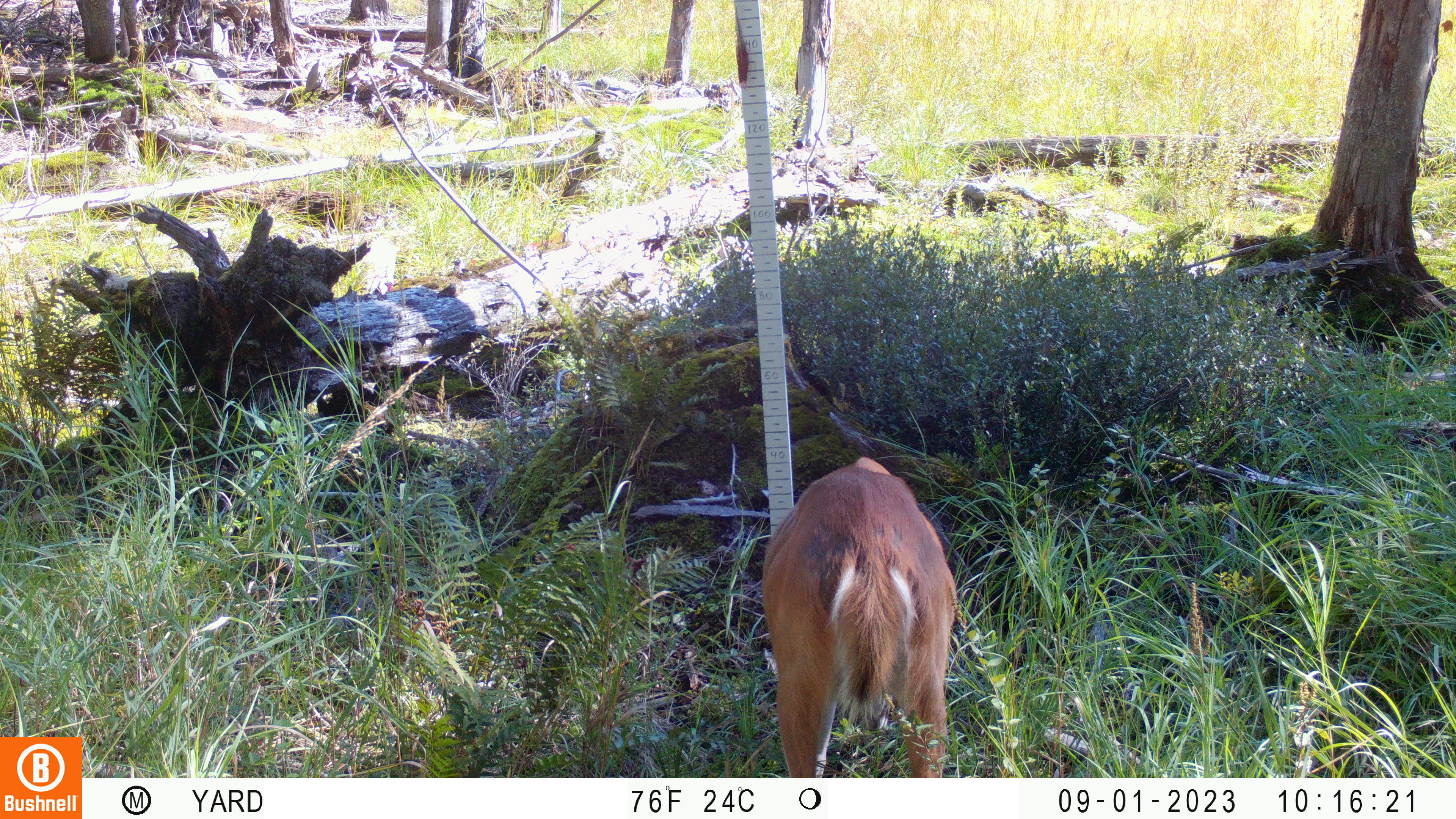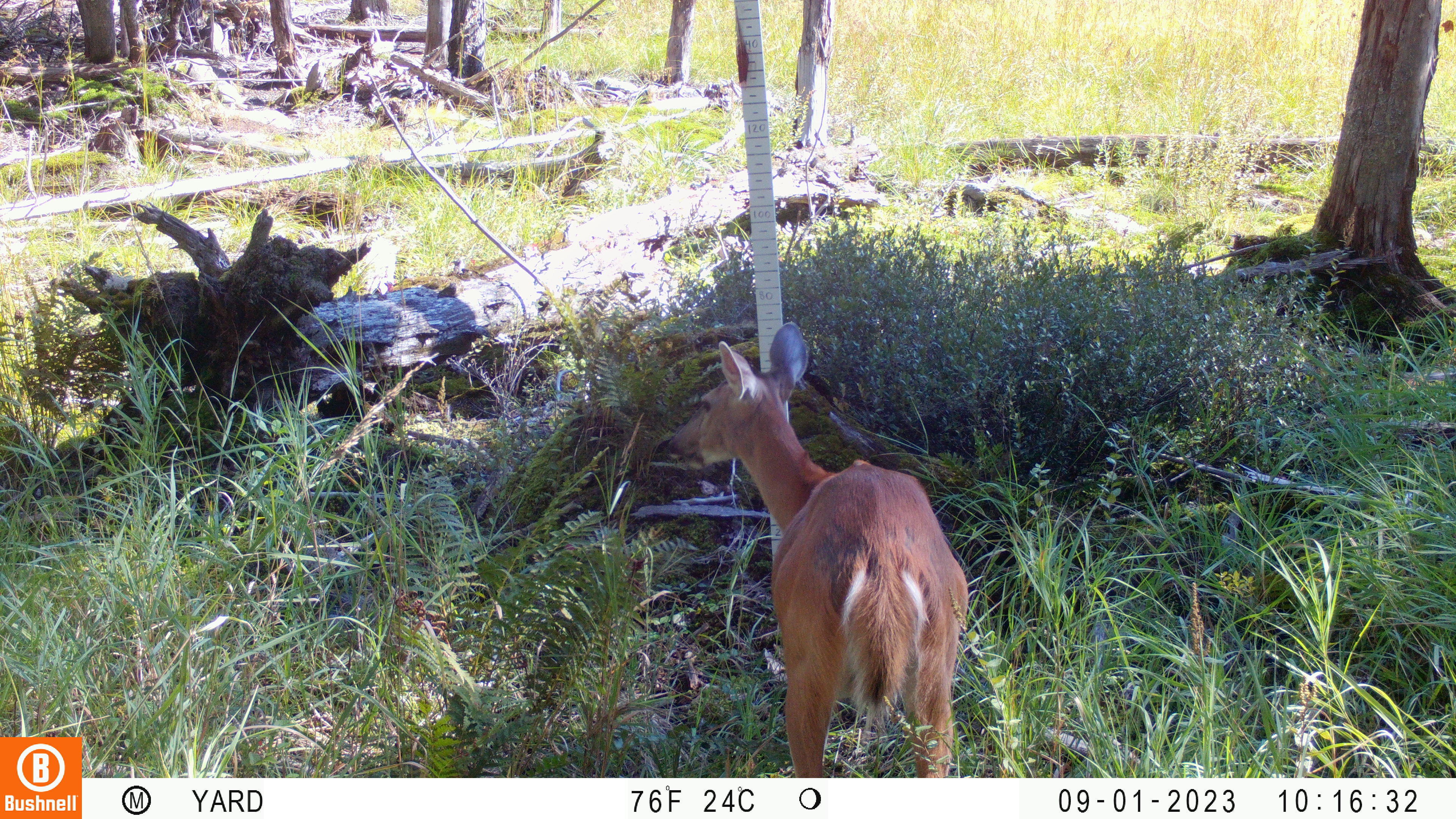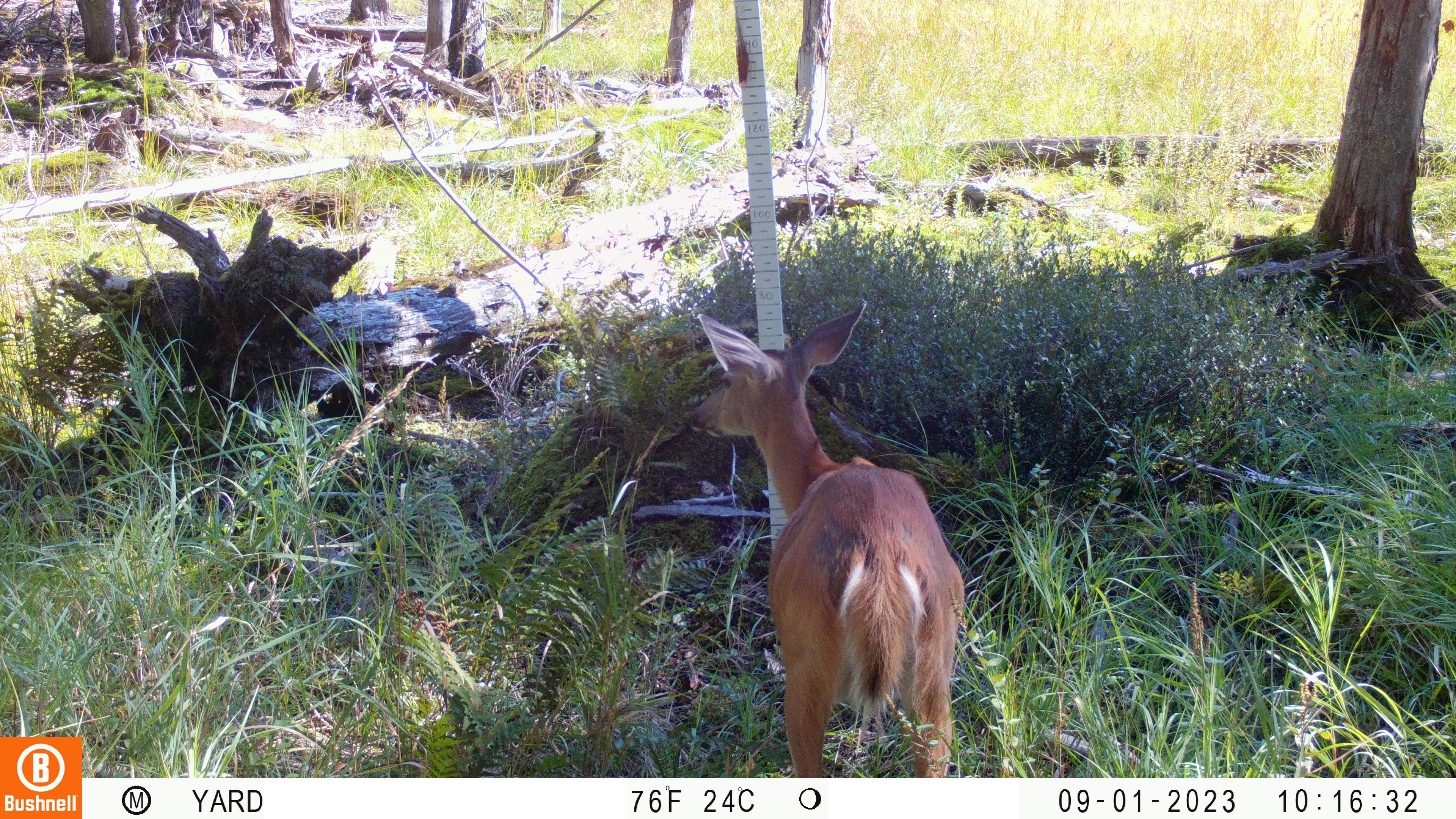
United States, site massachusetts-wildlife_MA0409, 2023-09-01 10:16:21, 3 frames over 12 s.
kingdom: Animalia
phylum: Chordata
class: Mammalia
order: Artiodactyla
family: Cervidae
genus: Odocoileus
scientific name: Odocoileus virginianus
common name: white-tailed deer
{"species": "white-tailed deer (Odocoileus virginianus)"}